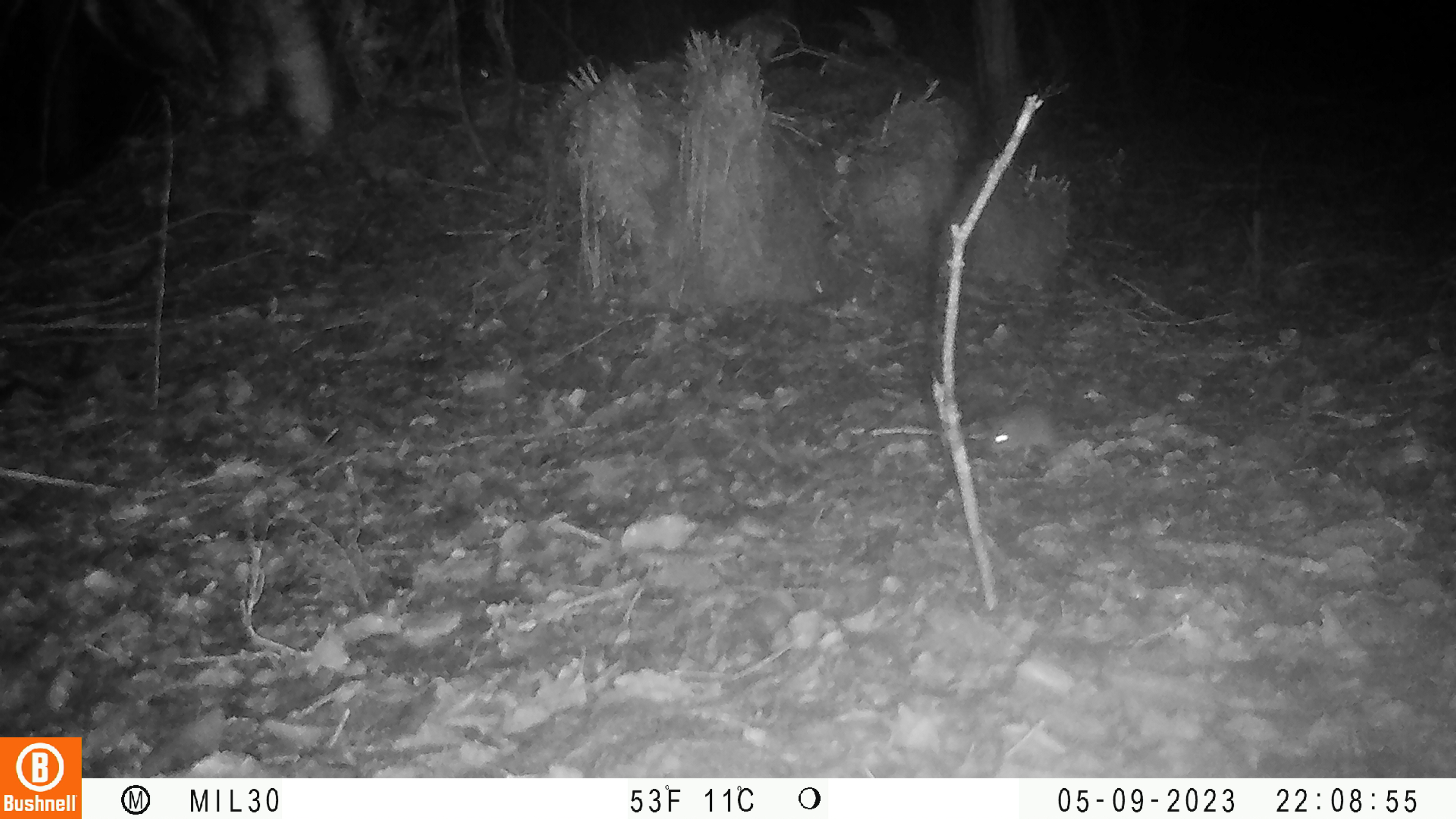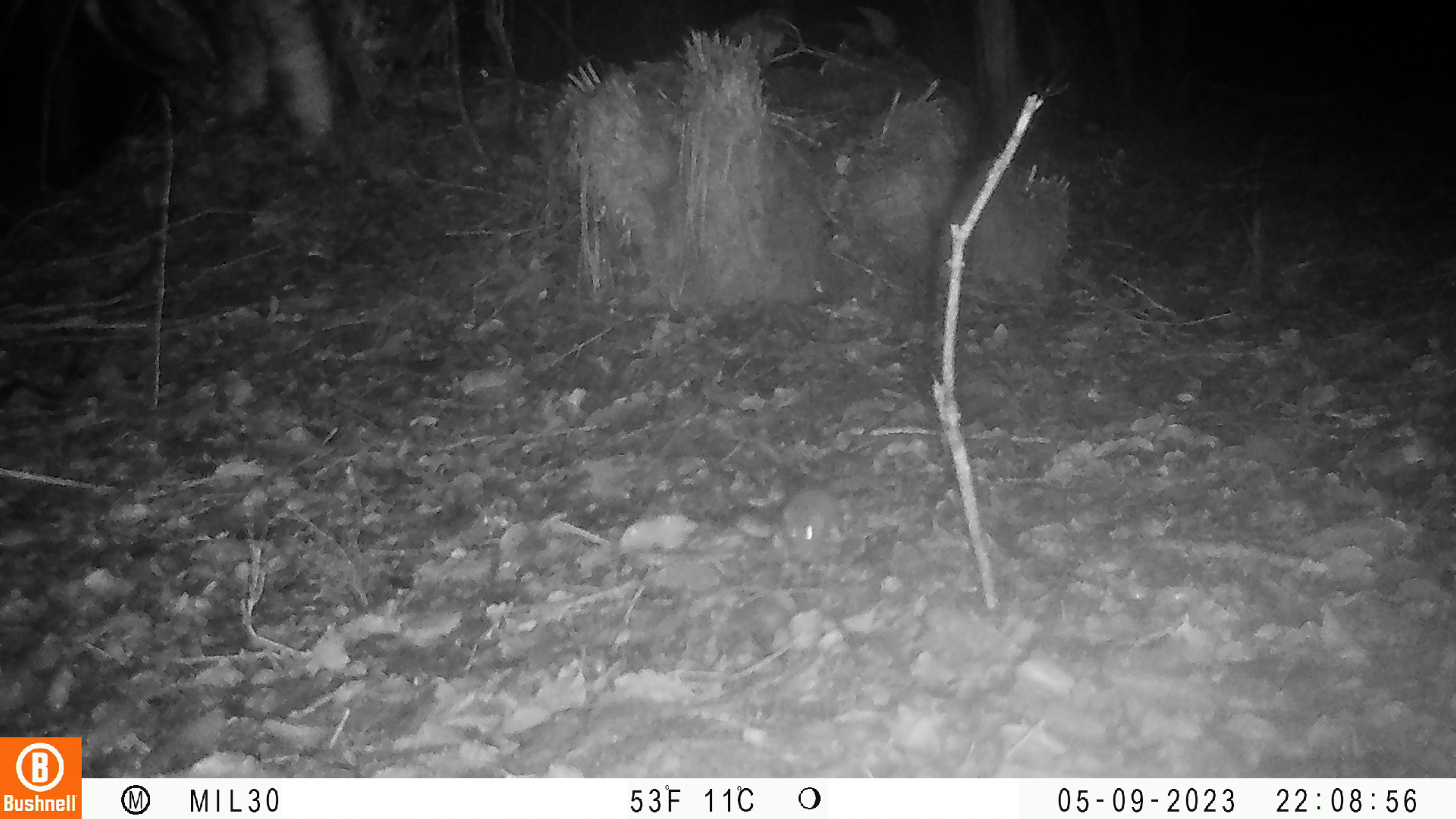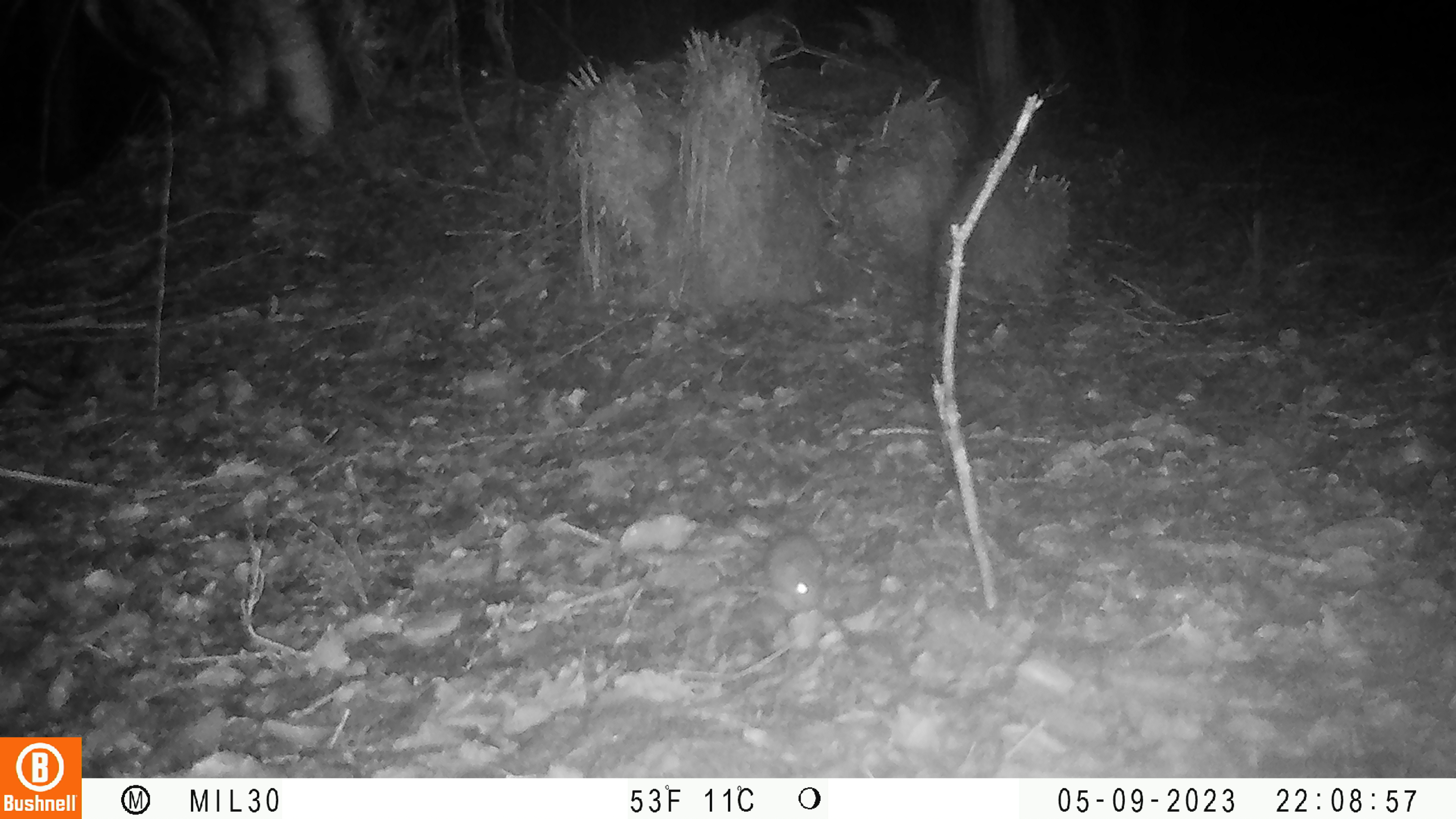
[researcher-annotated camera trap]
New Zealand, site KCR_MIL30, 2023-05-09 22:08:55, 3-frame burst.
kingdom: Animalia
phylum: Chordata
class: Mammalia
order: Rodentia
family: Muridae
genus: Rattus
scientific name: Rattus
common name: rat